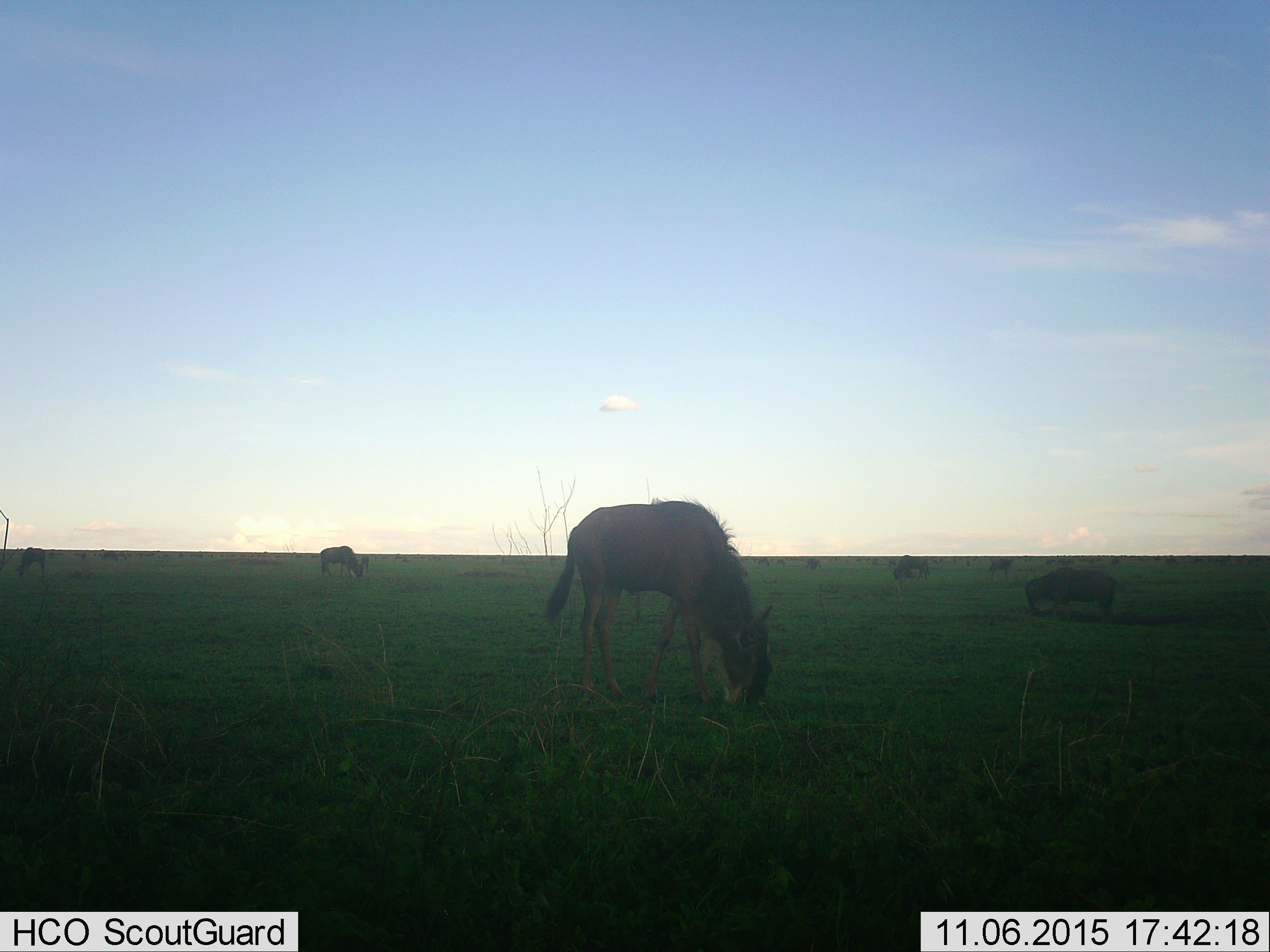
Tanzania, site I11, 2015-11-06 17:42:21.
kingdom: Animalia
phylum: Chordata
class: Mammalia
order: Artiodactyla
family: Bovidae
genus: Connochaetes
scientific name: Connochaetes taurinus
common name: blue wildebeest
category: wildebeest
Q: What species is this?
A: Wildebeest (blue wildebeest) (Connochaetes taurinus).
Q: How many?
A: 11-50.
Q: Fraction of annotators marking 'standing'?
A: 67%.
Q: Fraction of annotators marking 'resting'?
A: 0%.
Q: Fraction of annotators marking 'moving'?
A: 17%.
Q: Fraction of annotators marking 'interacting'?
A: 0%.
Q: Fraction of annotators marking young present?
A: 0%.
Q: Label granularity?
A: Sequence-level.